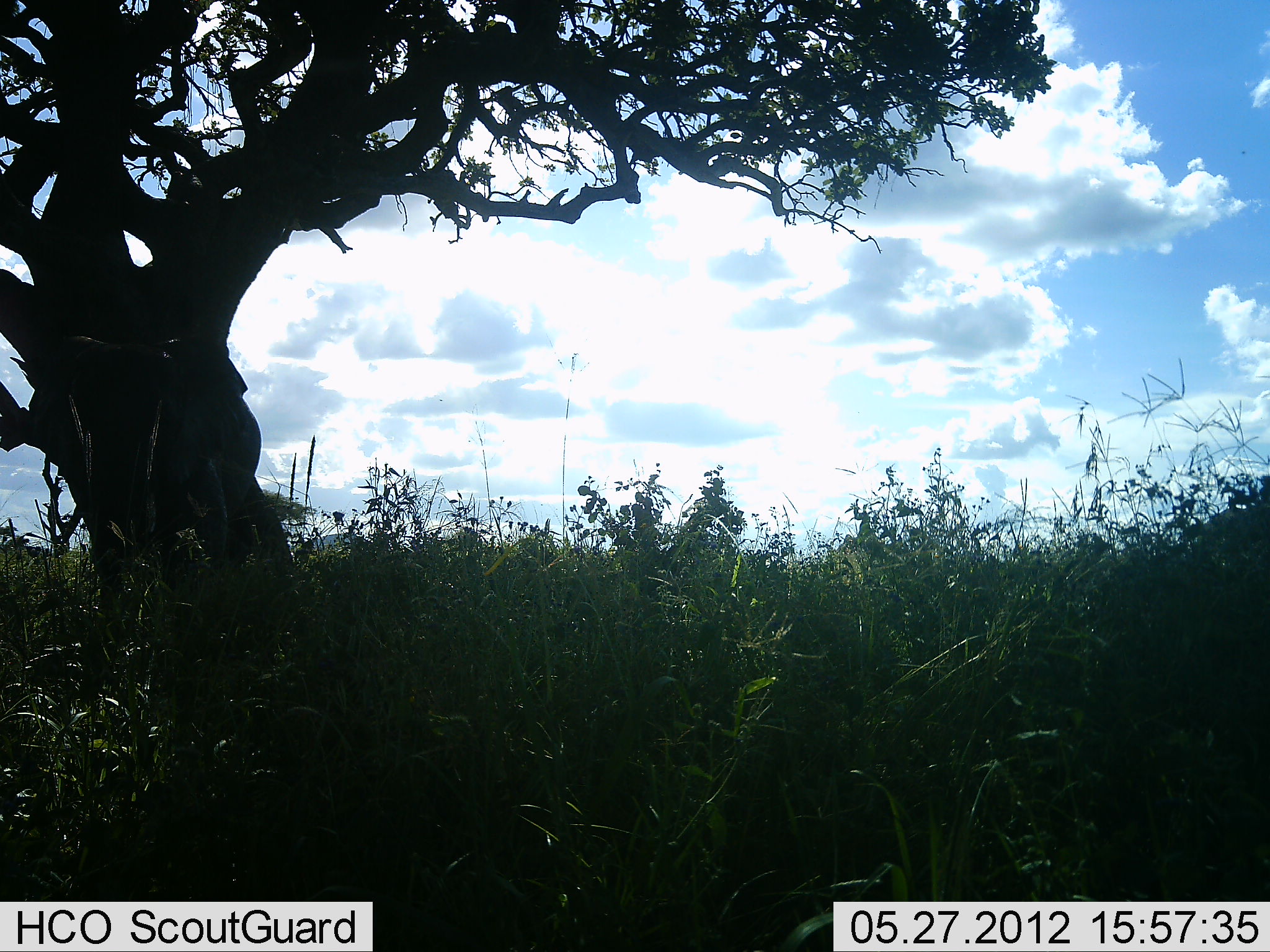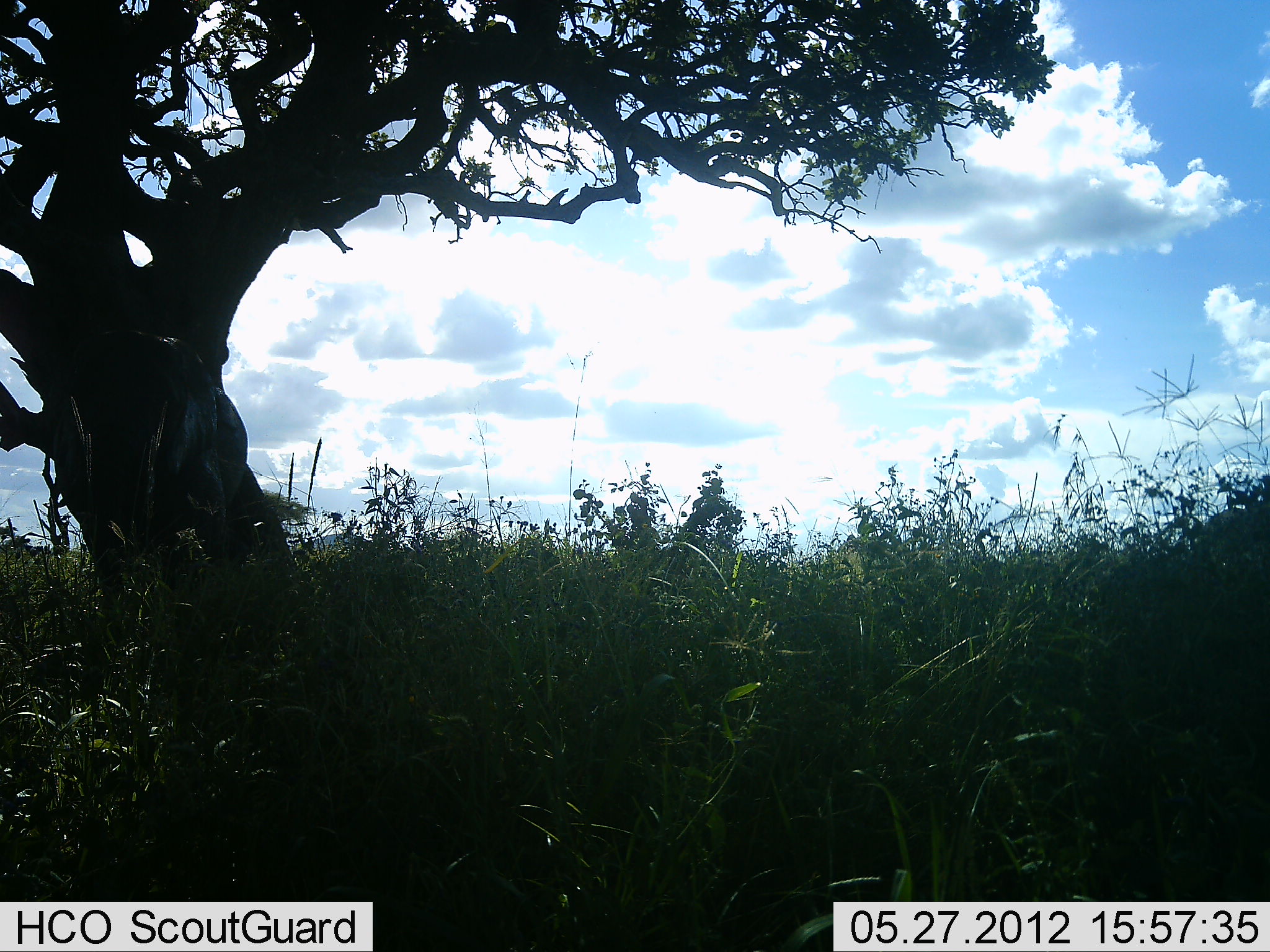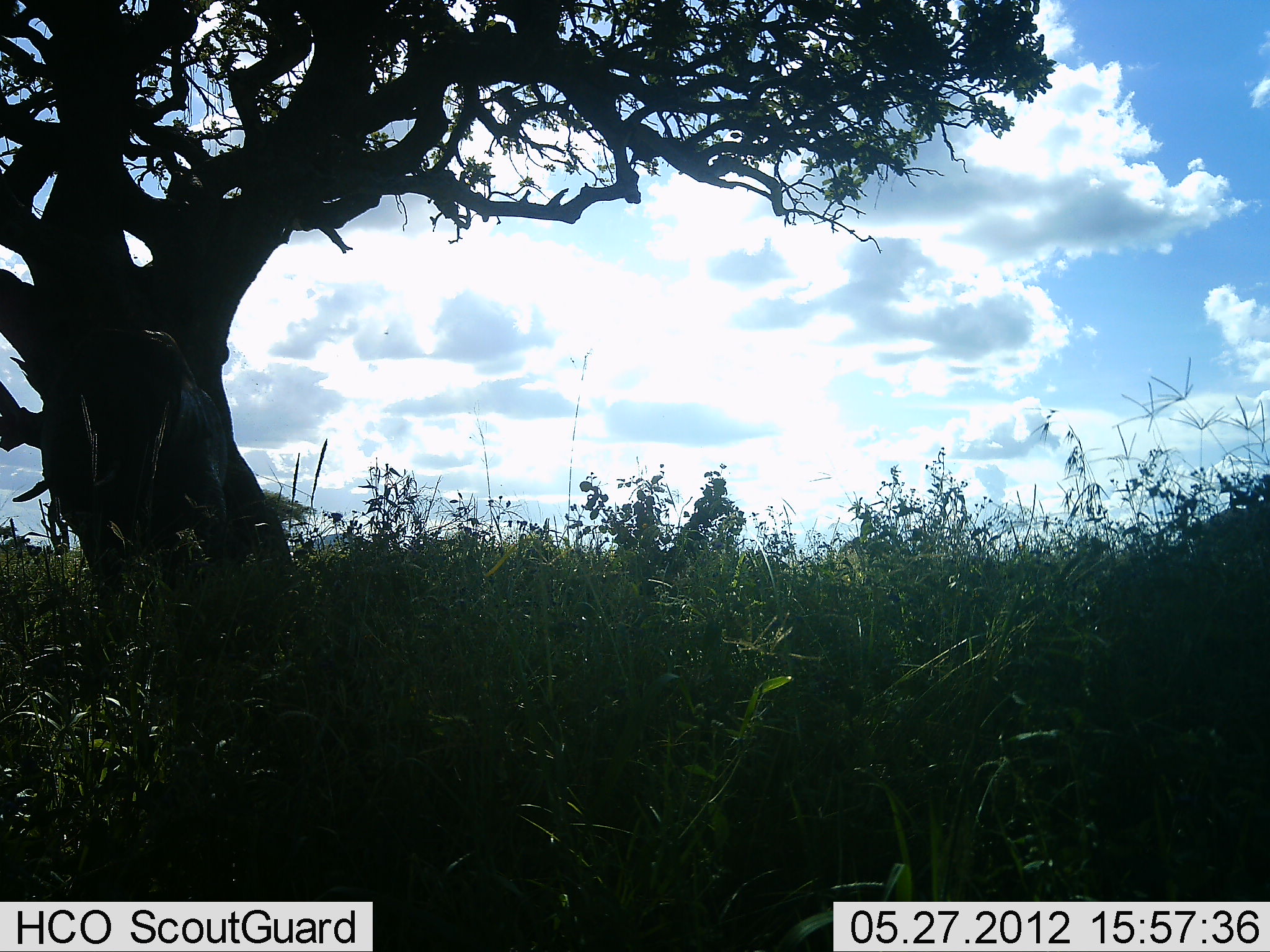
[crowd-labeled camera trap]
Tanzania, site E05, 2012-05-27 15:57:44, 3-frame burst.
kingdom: Animalia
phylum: Chordata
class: Mammalia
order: Proboscidea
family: Elephantidae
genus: Loxodonta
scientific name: Loxodonta africana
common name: african bush elephant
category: elephant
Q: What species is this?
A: Elephant (african bush elephant) (Loxodonta africana).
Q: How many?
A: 1.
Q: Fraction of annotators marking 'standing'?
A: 50%.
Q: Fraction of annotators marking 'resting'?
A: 20%.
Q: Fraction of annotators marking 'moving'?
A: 30%.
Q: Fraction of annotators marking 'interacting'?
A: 10%.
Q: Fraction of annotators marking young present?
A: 0%.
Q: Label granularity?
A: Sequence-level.